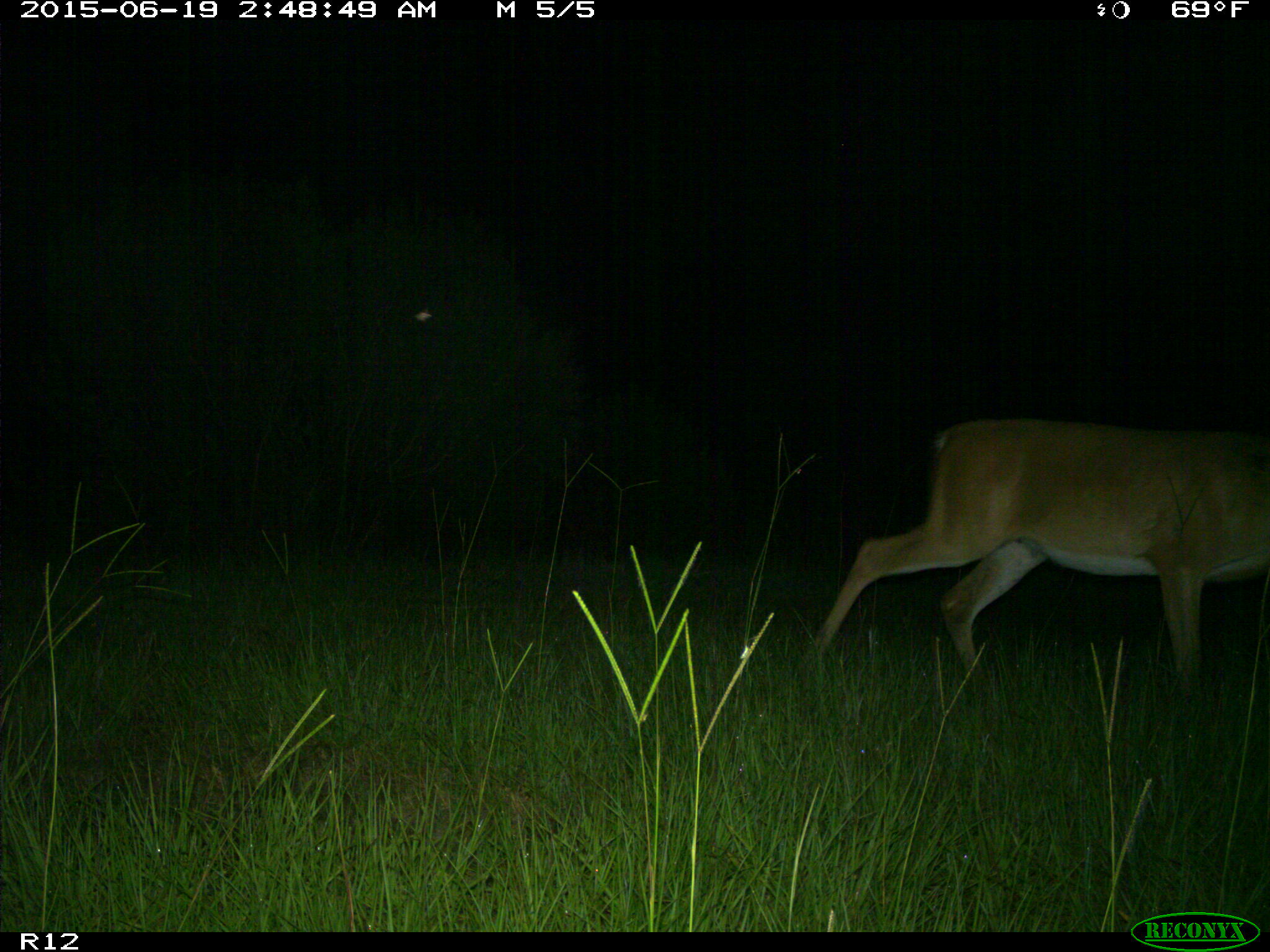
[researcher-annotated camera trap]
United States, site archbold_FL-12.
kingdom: Animalia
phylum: Chordata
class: Mammalia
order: Artiodactyla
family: Cervidae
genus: Odocoileus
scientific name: Odocoileus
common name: deer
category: unidentified deer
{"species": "unidentified deer (deer) (Odocoileus)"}